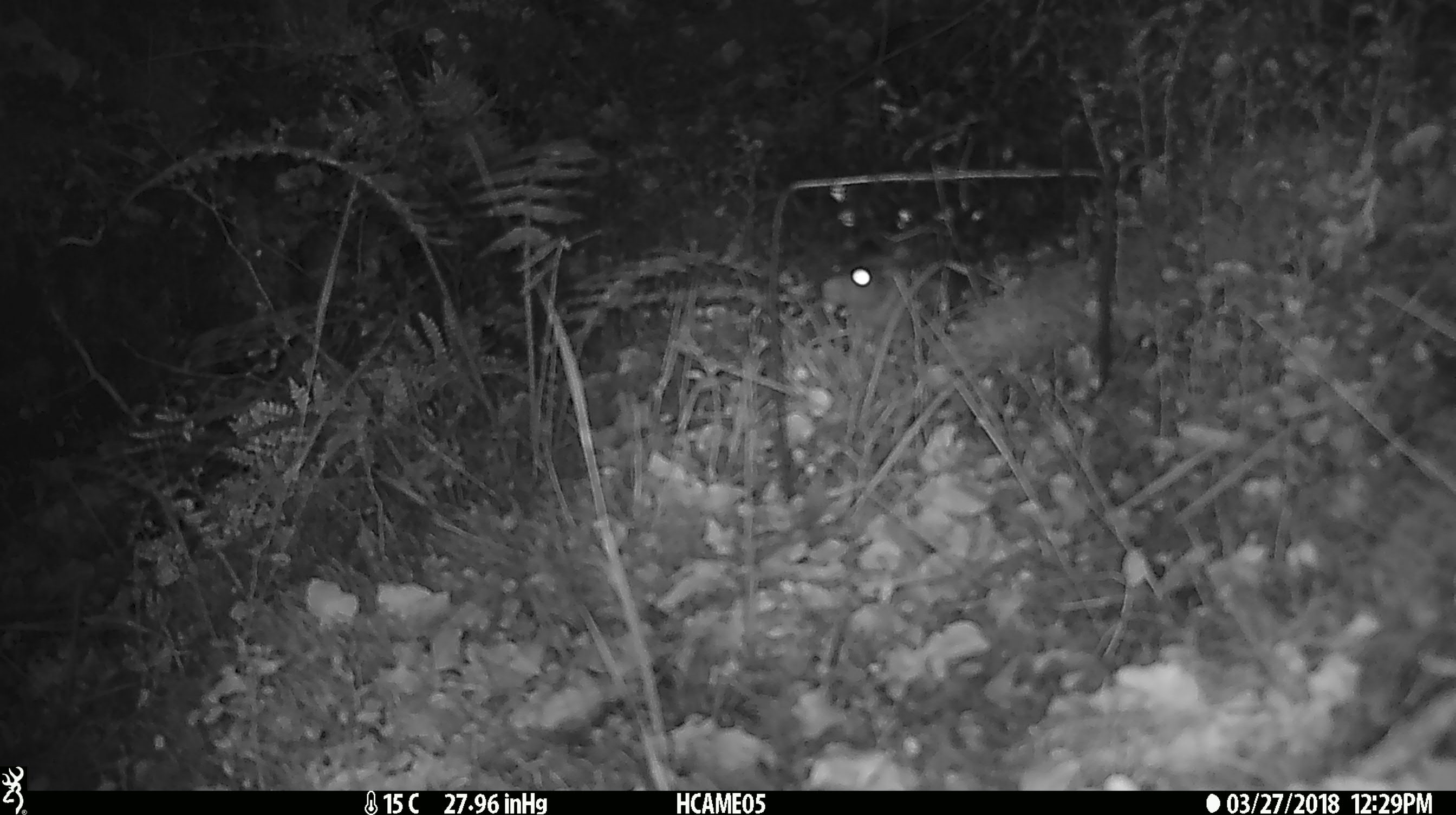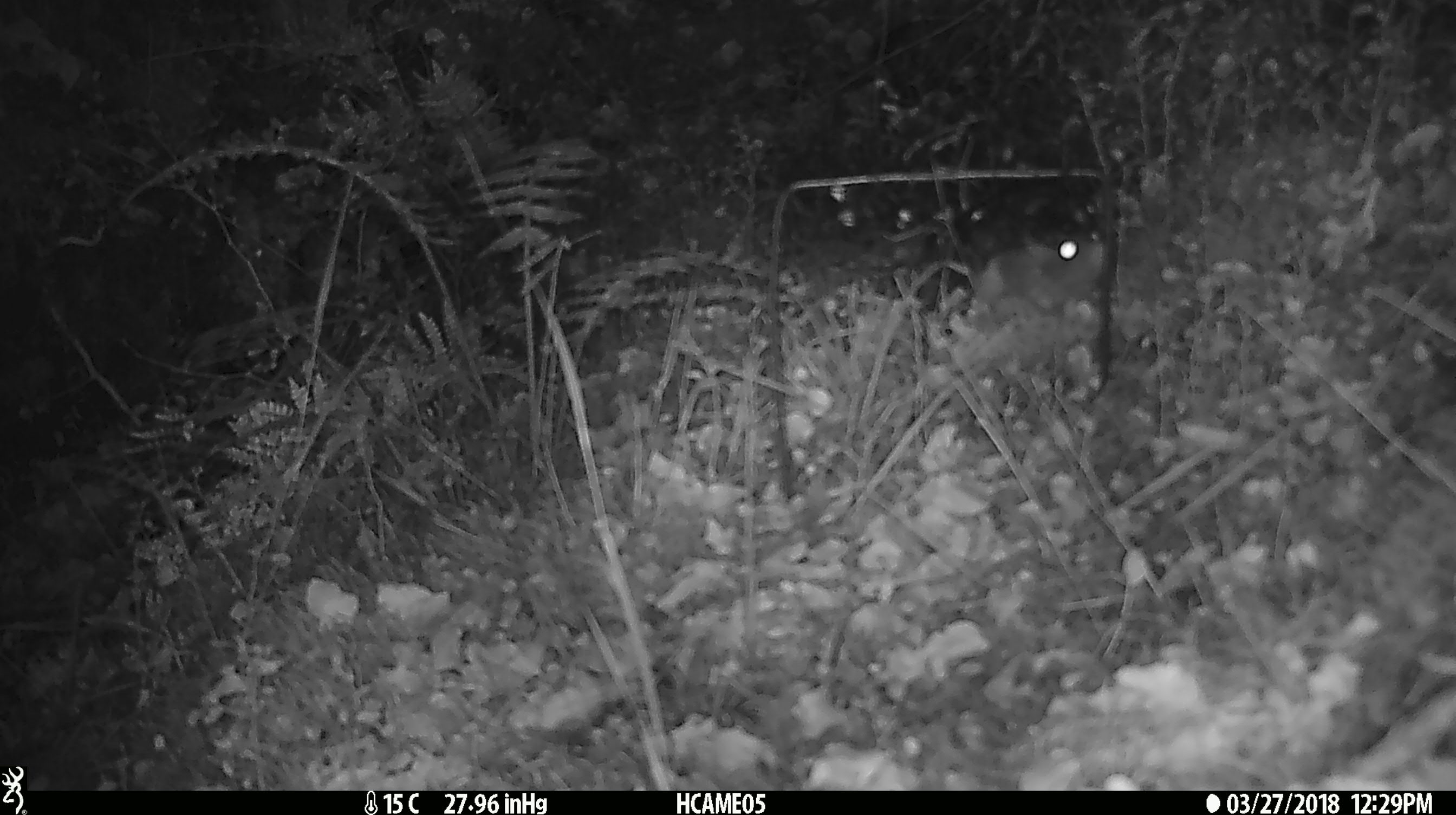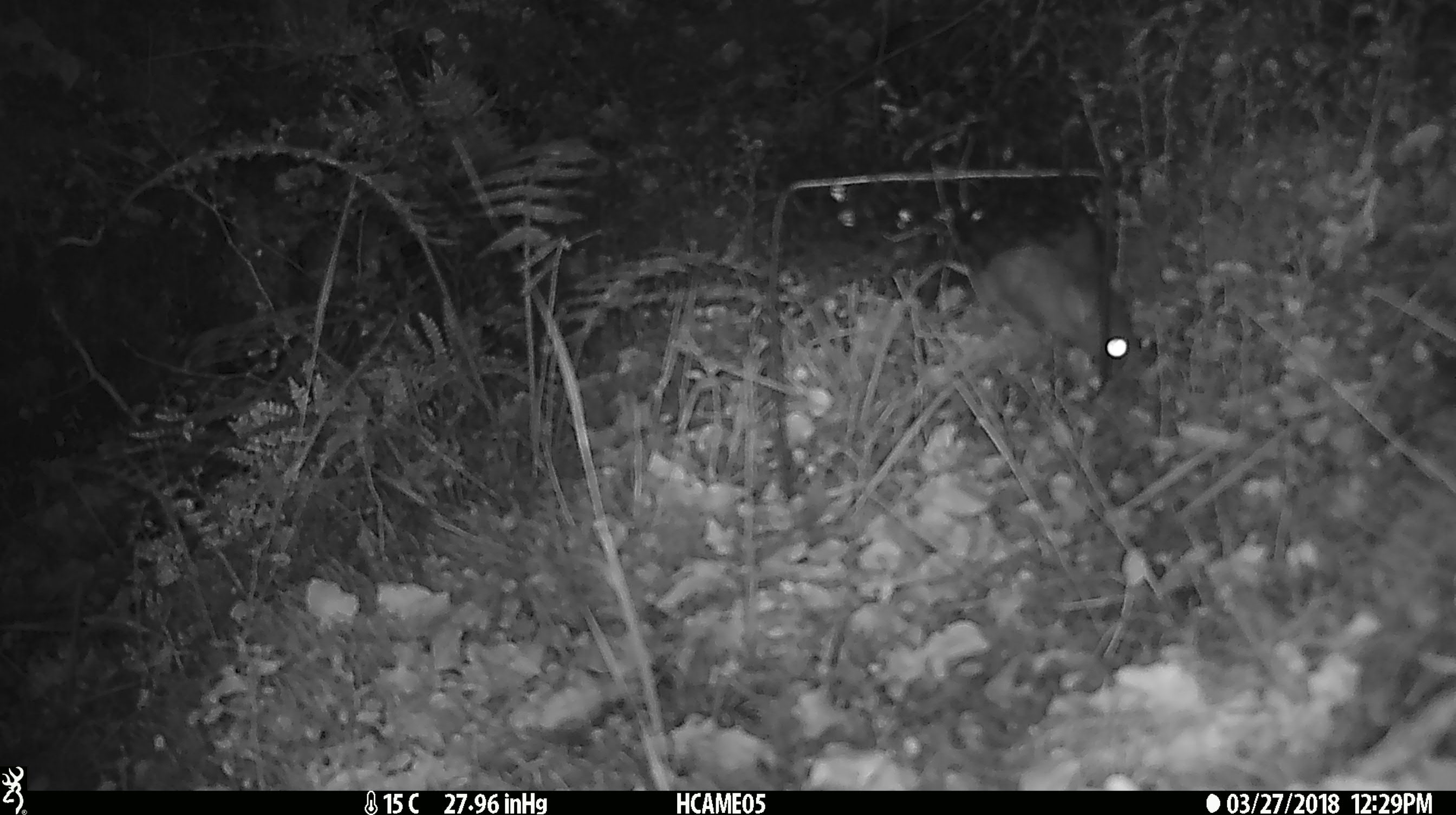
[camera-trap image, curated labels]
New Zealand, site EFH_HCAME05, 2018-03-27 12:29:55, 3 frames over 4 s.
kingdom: Animalia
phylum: Chordata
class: Mammalia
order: Rodentia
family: Muridae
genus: Rattus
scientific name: Rattus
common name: rat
Rat (Rattus).